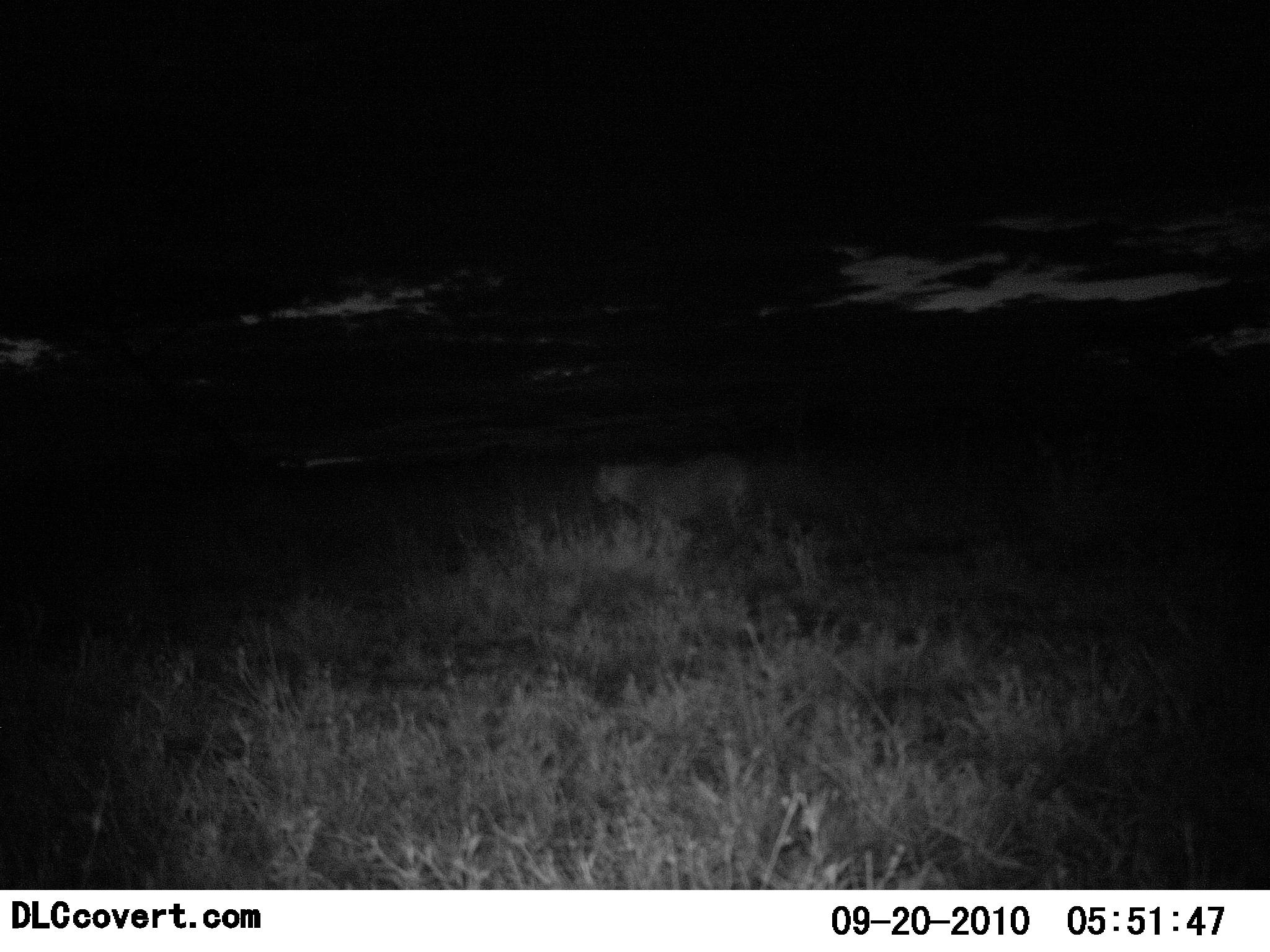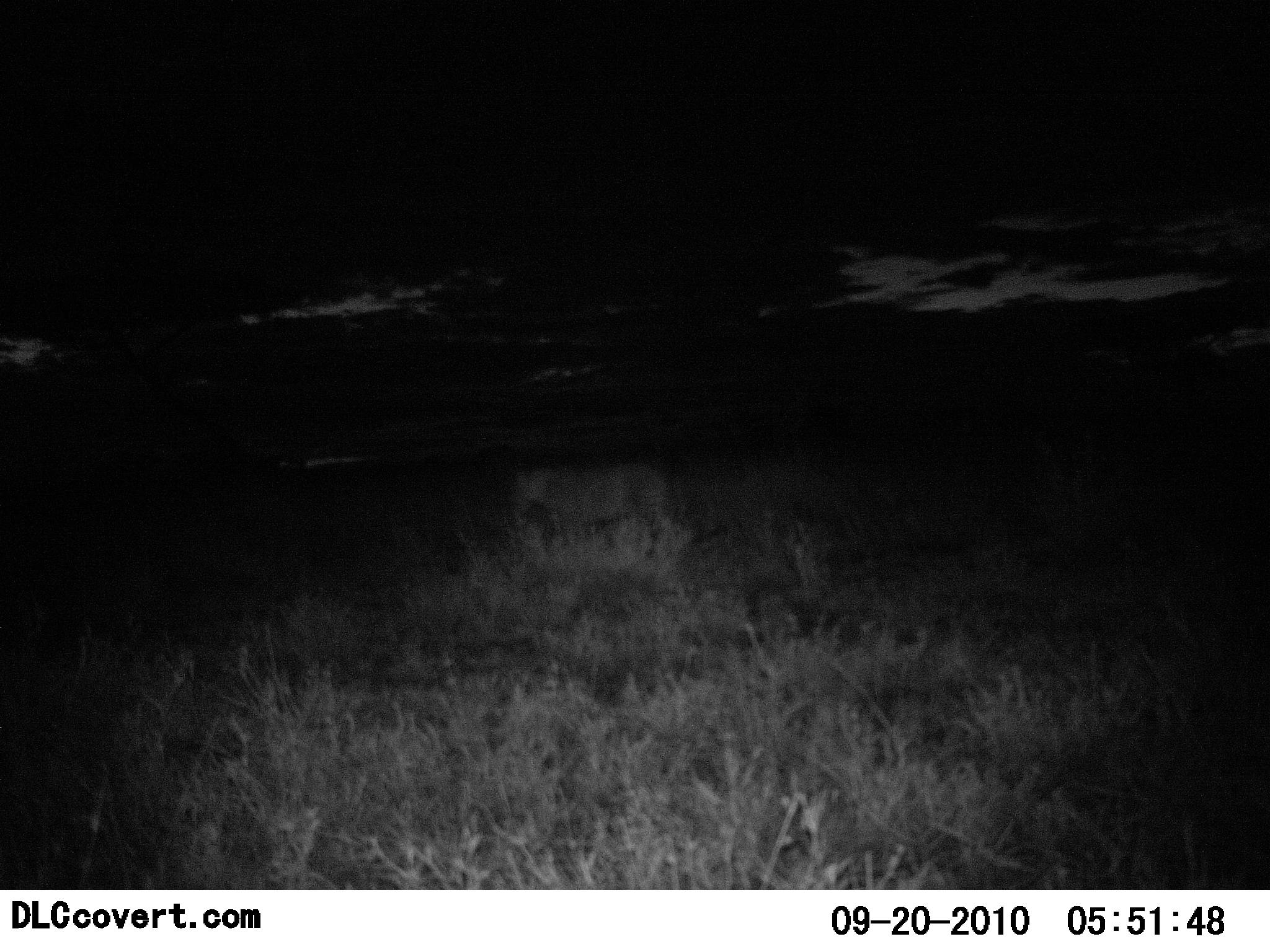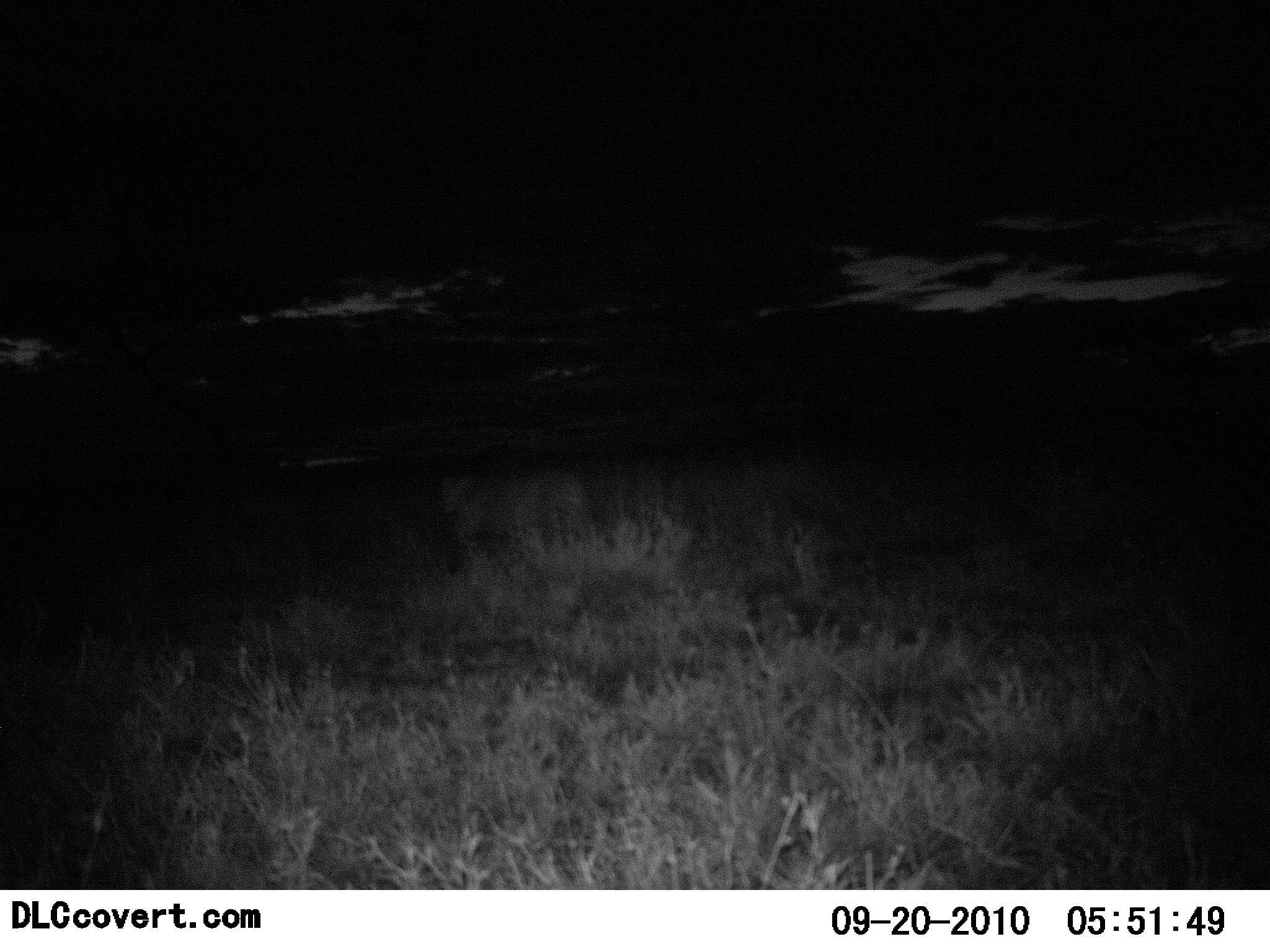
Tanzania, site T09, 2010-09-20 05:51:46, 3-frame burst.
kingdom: Animalia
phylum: Chordata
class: Mammalia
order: Carnivora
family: Felidae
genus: Panthera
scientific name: Panthera pardus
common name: leopard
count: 1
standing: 9%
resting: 0%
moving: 100%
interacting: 0%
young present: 0%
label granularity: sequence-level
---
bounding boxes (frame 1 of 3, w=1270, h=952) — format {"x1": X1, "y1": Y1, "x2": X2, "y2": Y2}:
animal: {"x1": 593, "y1": 456, "x2": 750, "y2": 547}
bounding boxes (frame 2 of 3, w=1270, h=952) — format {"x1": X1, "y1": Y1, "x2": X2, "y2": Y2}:
animal: {"x1": 513, "y1": 462, "x2": 671, "y2": 552}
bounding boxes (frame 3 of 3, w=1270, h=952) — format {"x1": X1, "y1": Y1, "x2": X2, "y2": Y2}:
animal: {"x1": 437, "y1": 469, "x2": 594, "y2": 560}